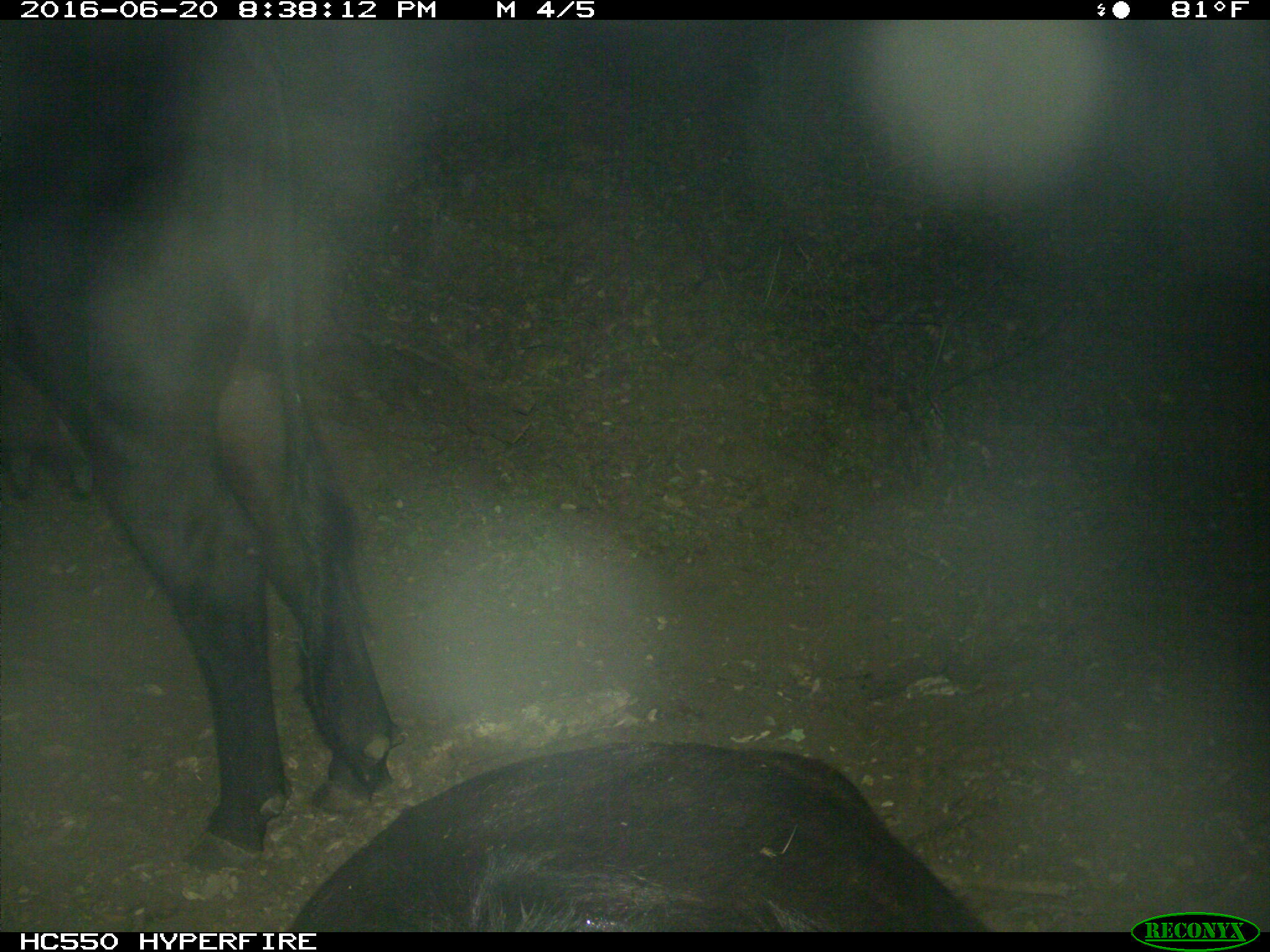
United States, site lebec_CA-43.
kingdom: Animalia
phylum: Chordata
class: Mammalia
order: Artiodactyla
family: Bovidae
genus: Bos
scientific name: Bos taurus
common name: domestic cow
Bos taurus (domestic cow).